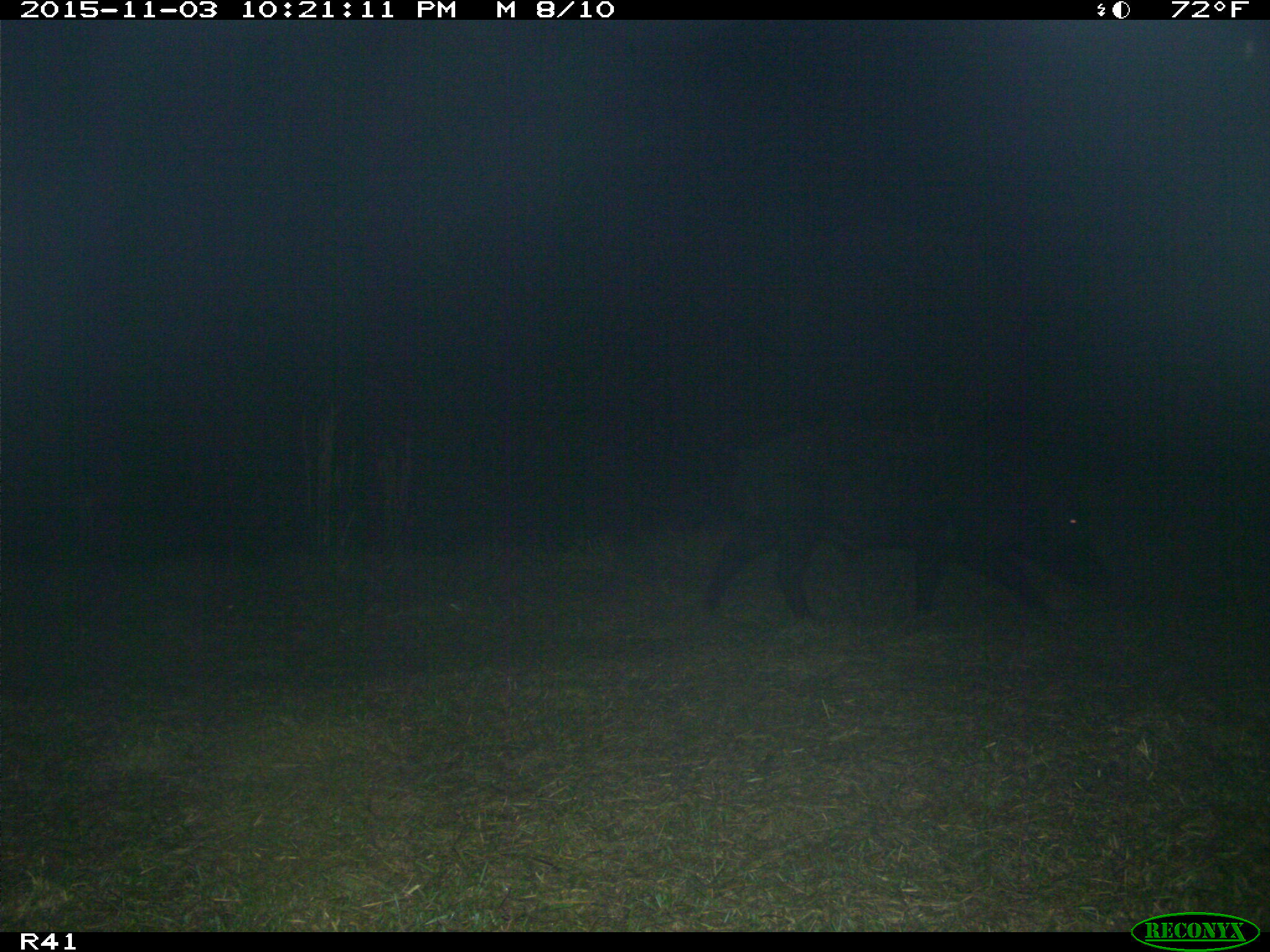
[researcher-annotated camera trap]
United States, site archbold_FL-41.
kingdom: Animalia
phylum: Chordata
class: Mammalia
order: Artiodactyla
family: Suidae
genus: Sus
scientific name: Sus scrofa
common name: wild boar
Sus scrofa (wild boar).